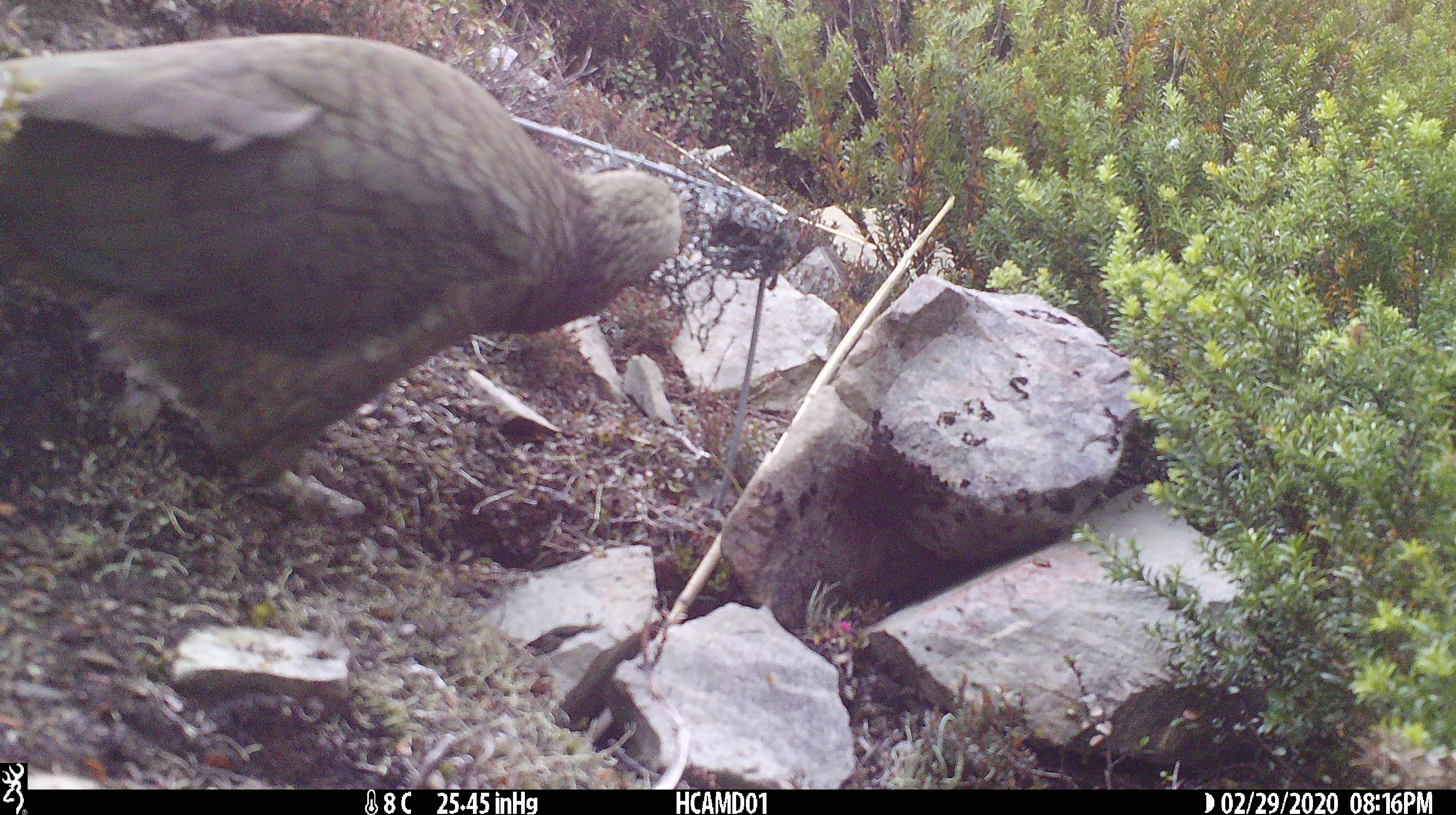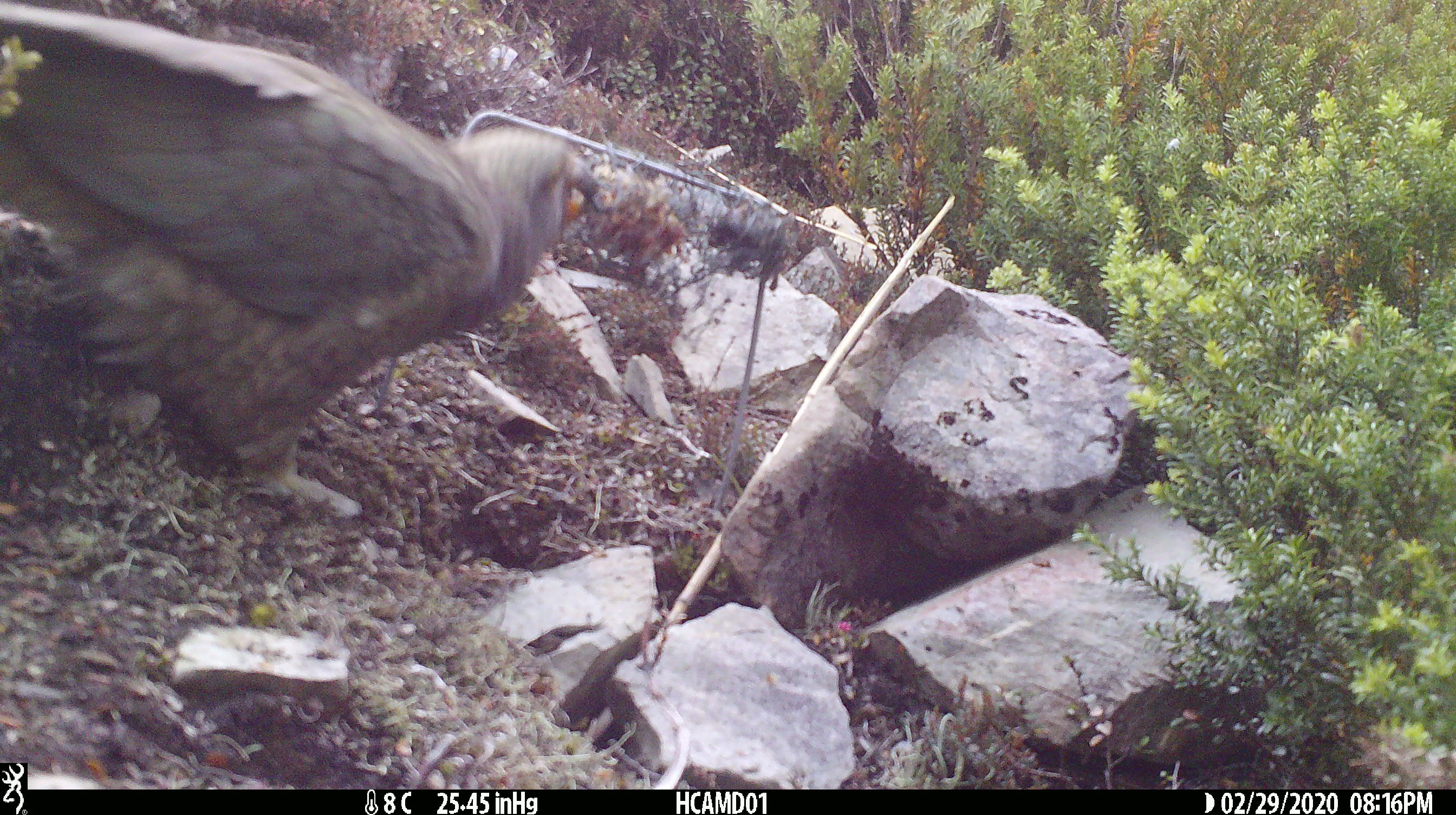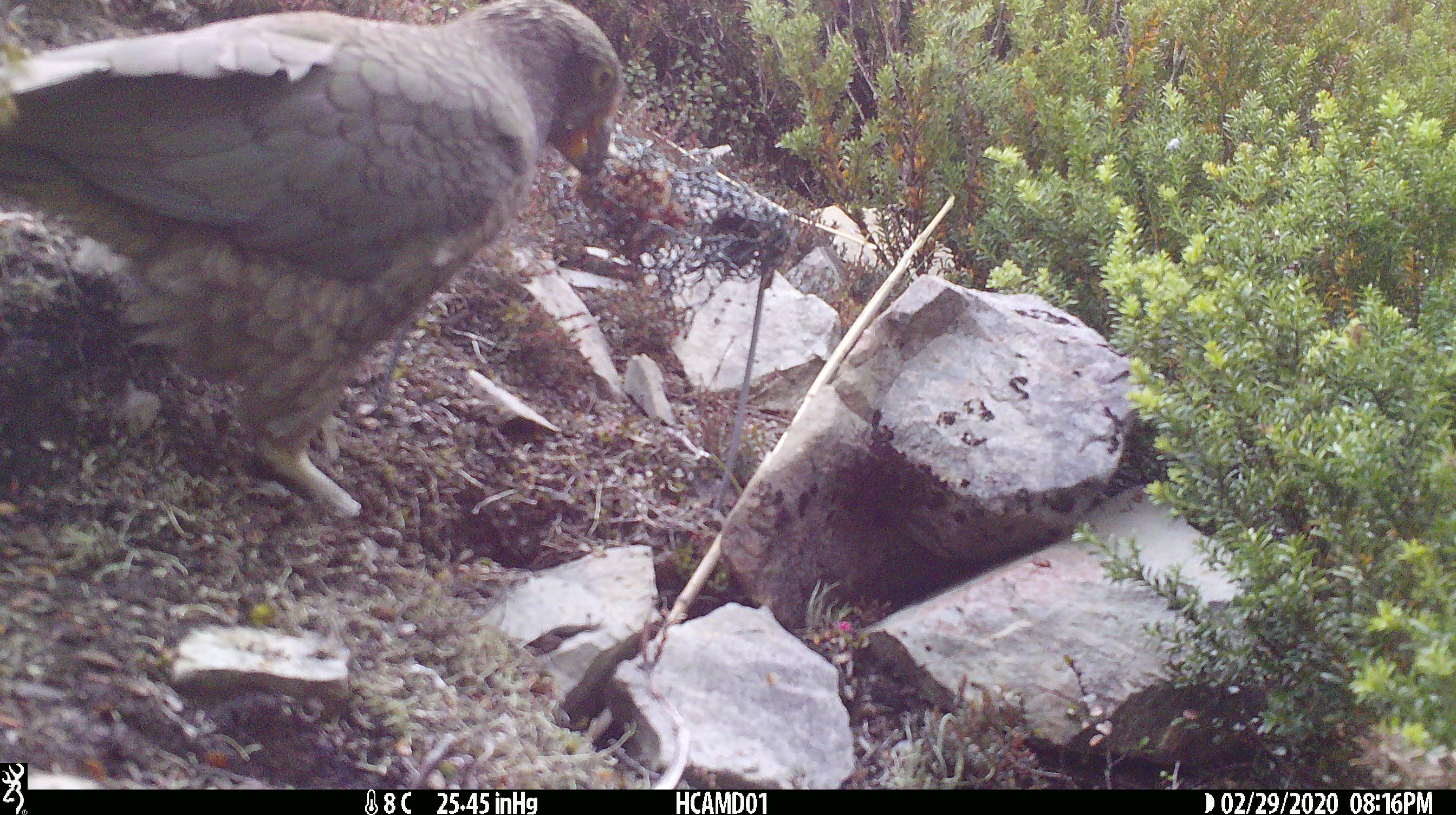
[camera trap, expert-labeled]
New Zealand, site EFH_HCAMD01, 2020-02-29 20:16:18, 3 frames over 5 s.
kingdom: Animalia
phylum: Chordata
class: Aves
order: Psittaciformes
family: Strigopidae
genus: Nestor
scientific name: Nestor notabilis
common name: kea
Kea (Nestor notabilis).